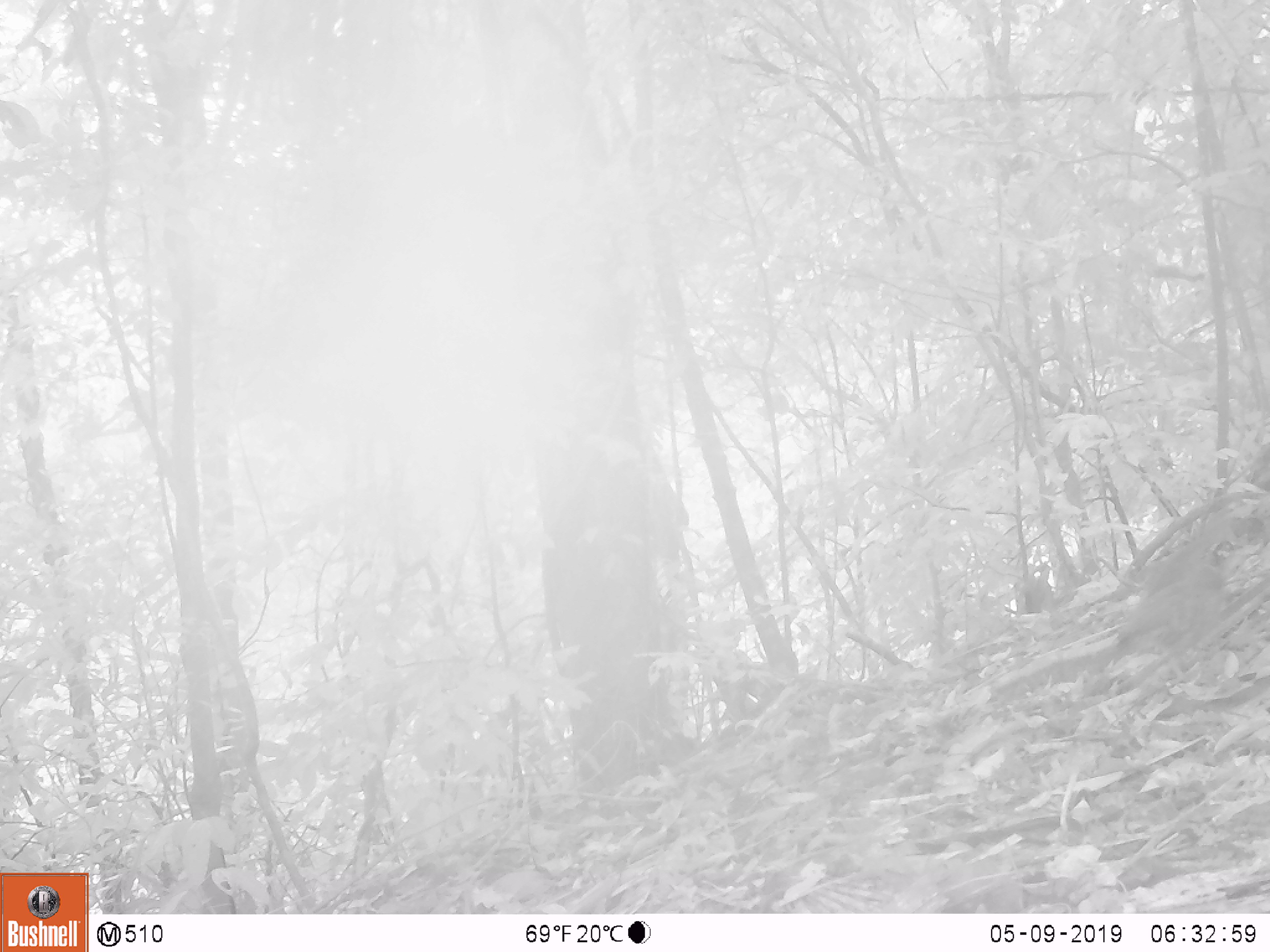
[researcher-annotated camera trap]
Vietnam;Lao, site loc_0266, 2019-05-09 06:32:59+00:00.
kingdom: Animalia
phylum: Chordata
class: Aves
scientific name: Aves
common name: bird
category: unidentified bird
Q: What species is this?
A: Unidentified bird (bird) (Aves).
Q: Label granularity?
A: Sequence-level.